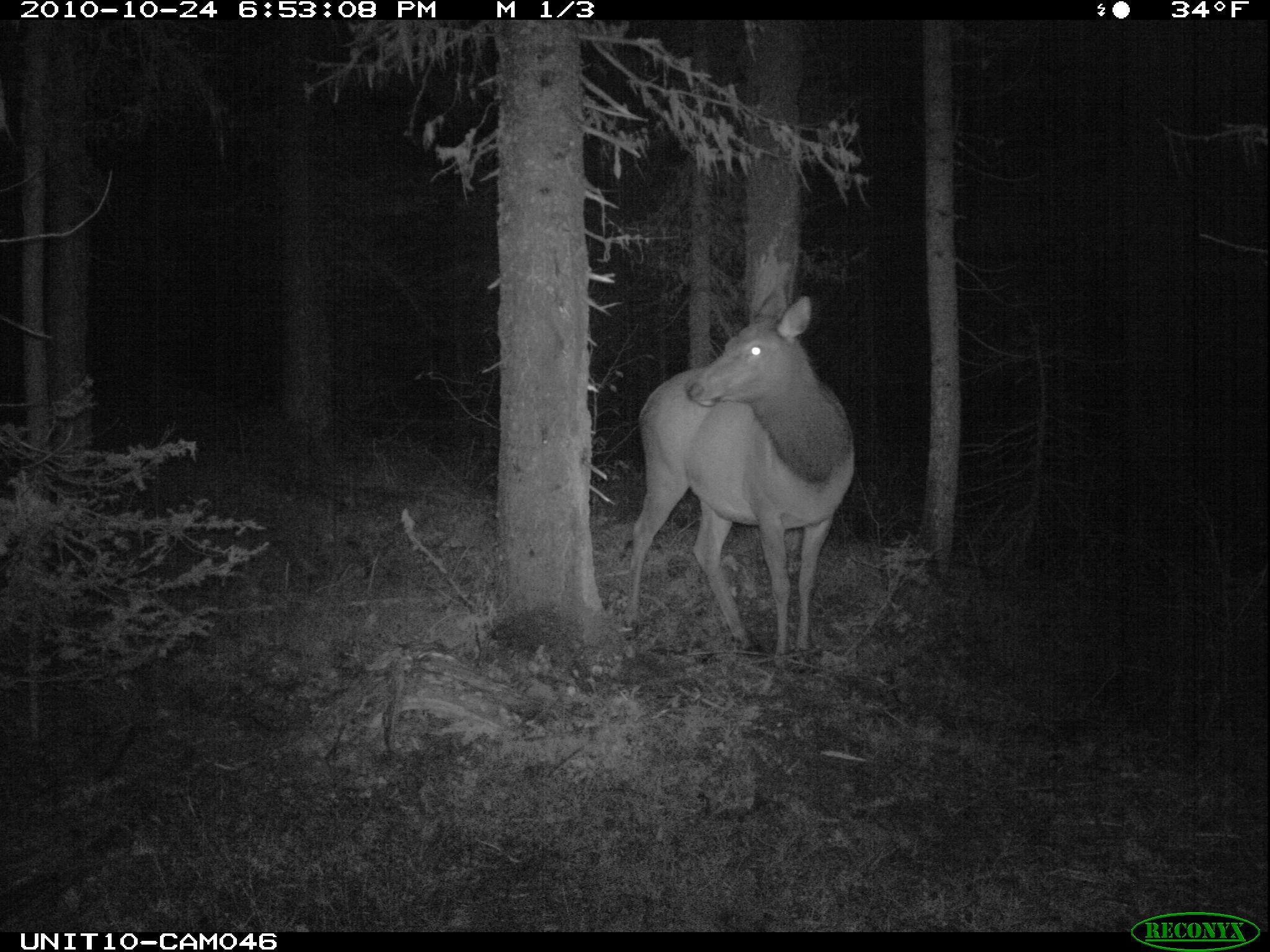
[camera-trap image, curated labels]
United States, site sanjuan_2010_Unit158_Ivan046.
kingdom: Animalia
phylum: Chordata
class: Mammalia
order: Artiodactyla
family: Cervidae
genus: Cervus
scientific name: Cervus elaphus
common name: red deer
Cervus elaphus (red deer).